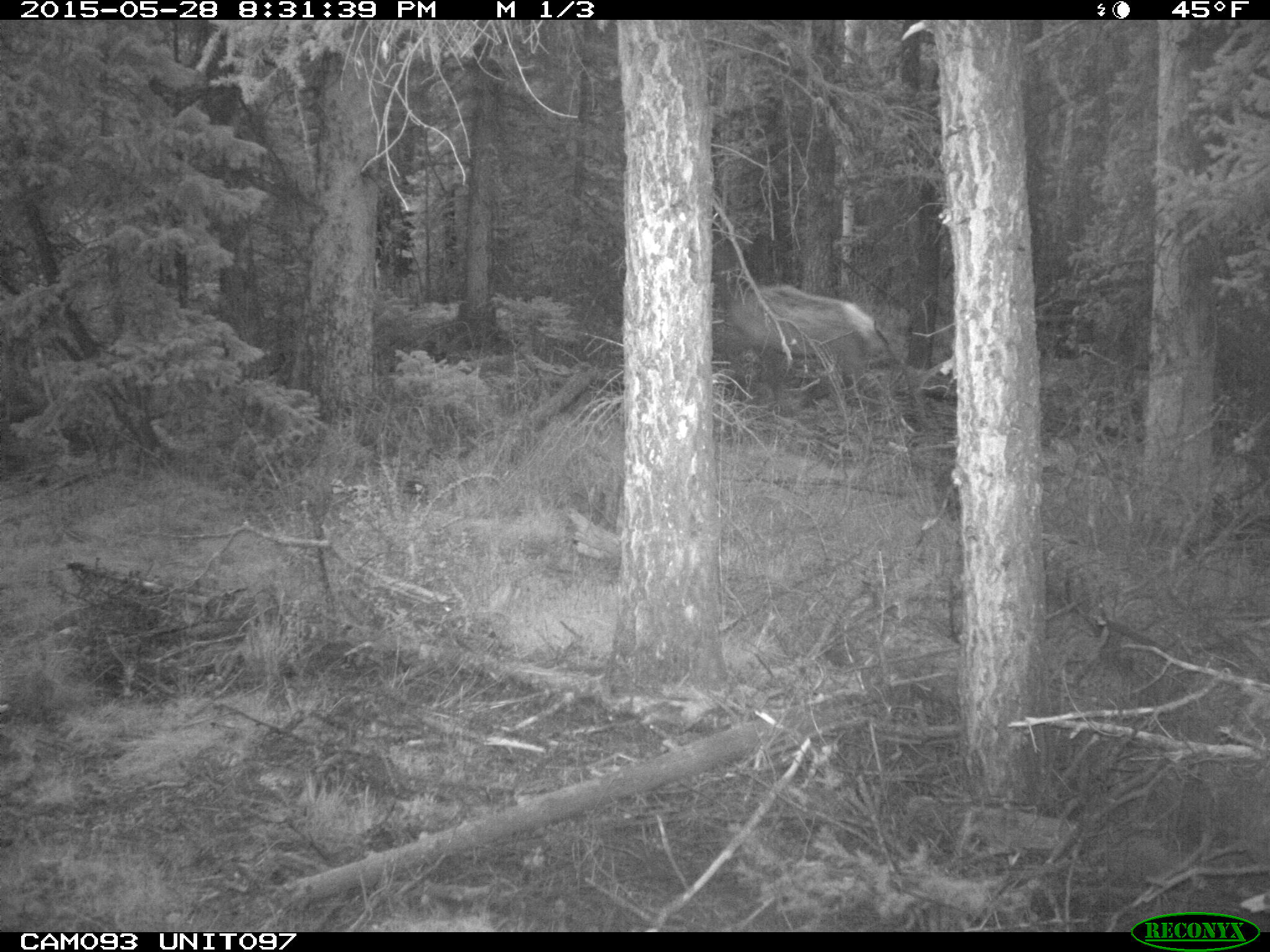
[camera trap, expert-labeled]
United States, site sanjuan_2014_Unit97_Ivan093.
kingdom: Animalia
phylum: Chordata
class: Mammalia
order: Artiodactyla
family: Cervidae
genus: Cervus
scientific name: Cervus elaphus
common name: red deer